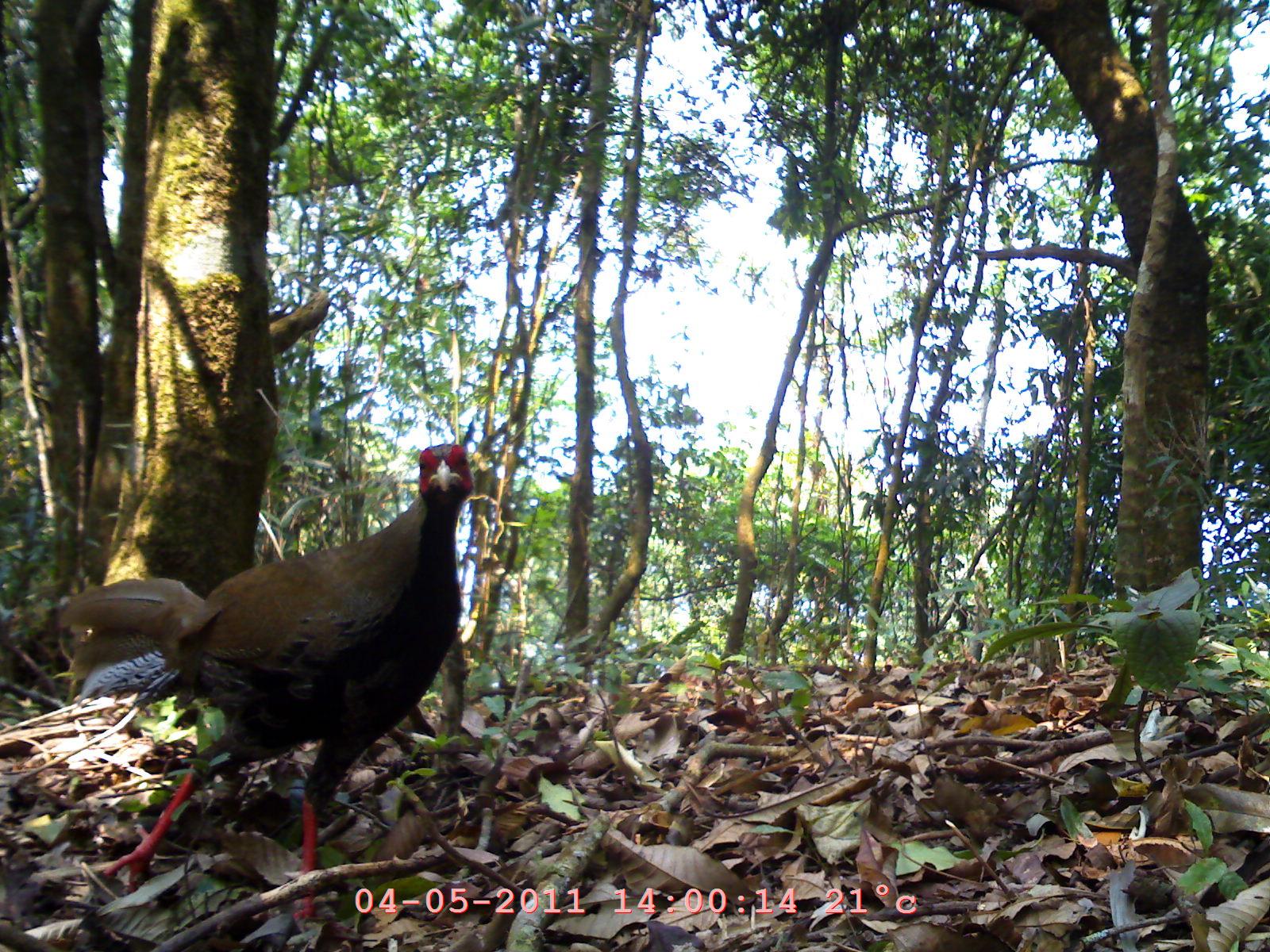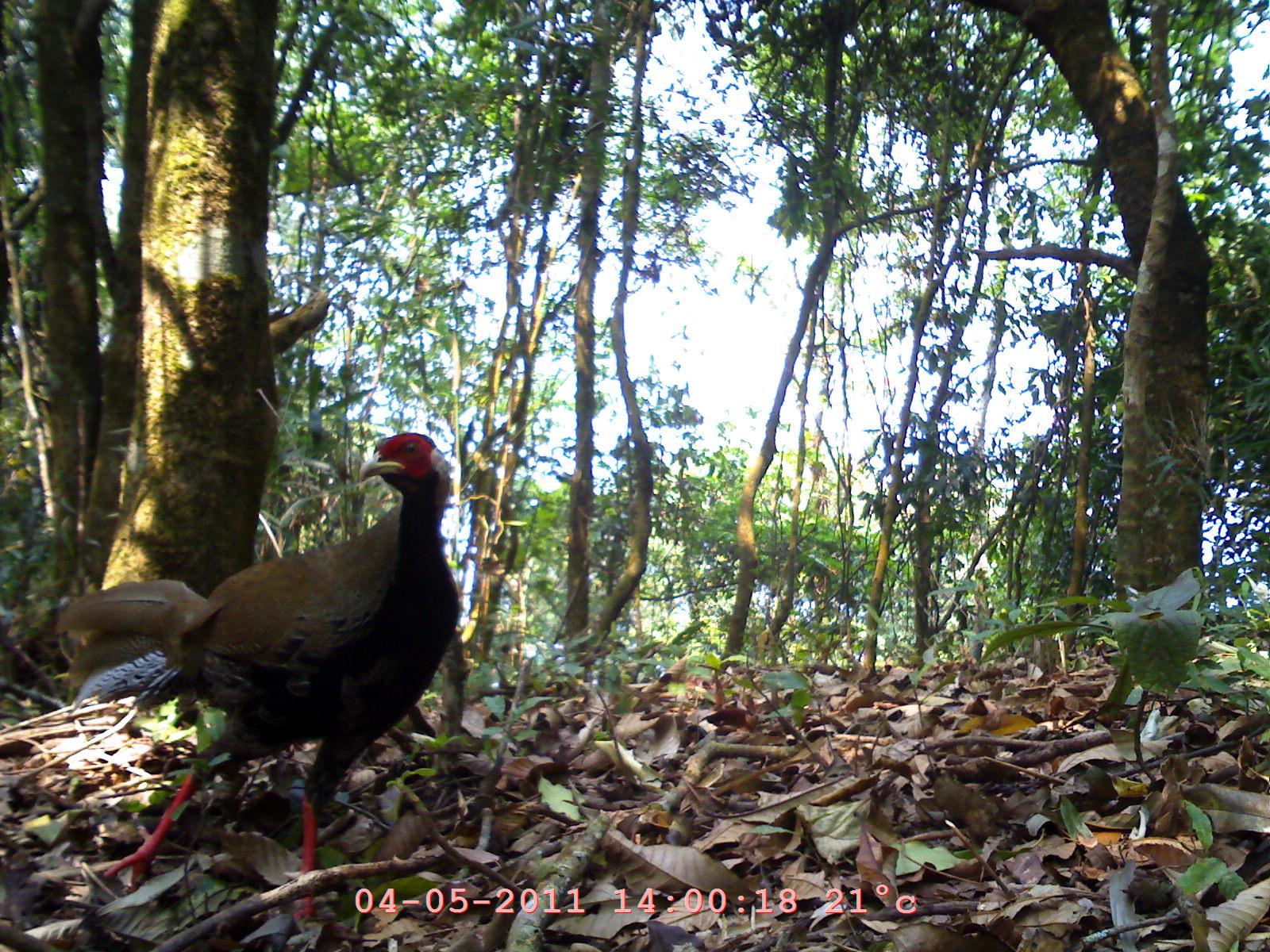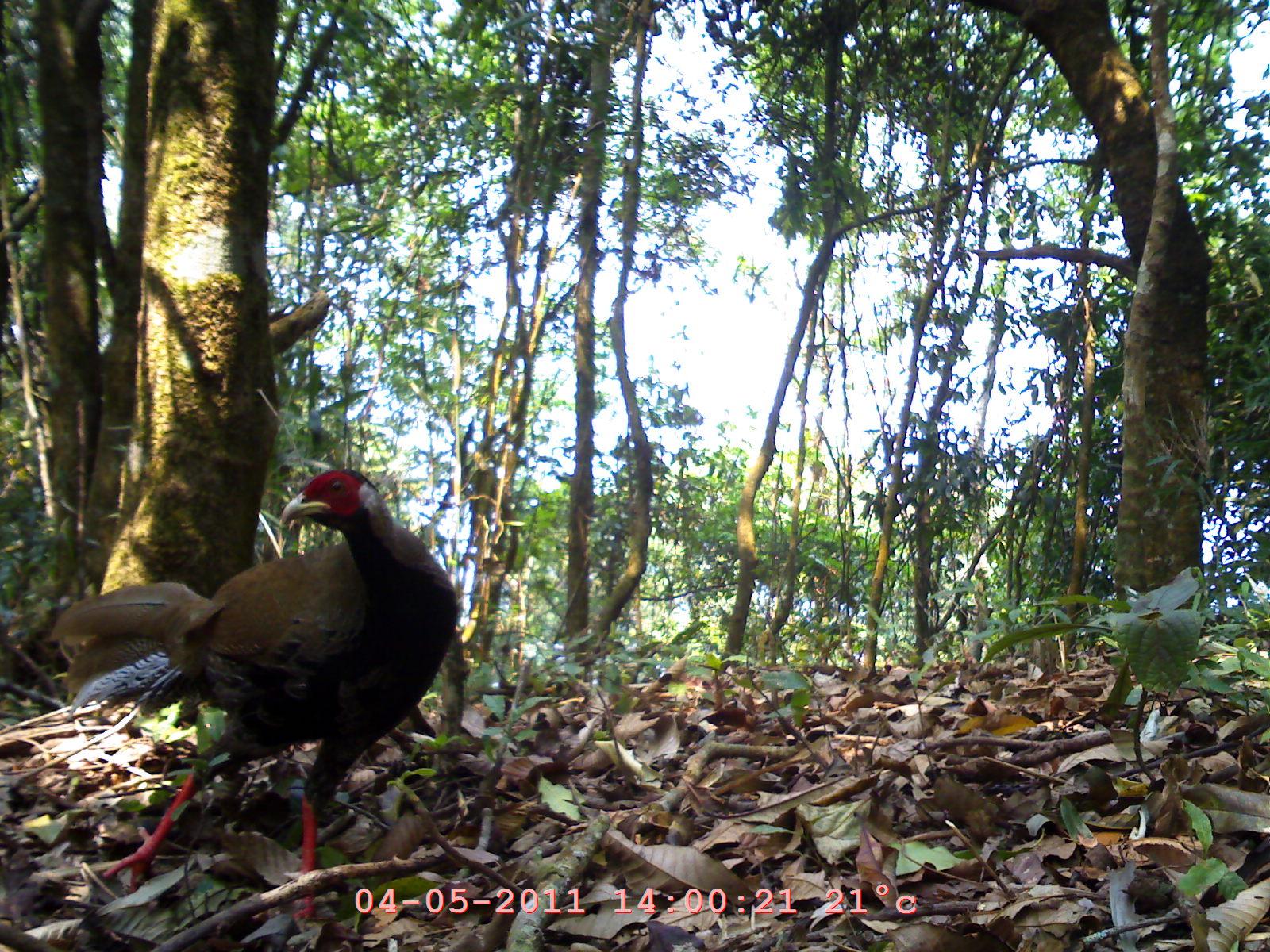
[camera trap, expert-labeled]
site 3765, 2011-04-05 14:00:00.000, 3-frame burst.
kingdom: Animalia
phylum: Chordata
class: Aves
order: Galliformes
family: Phasianidae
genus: Lophura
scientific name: Lophura nycthemera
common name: silver pheasant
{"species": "Lophura nycthemera (silver pheasant)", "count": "1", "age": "adult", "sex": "female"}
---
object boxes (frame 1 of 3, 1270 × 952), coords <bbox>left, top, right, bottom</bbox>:
lophura nycthemera: <bbox>49, 435, 478, 932</bbox>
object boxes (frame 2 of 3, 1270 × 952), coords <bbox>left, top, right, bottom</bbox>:
lophura nycthemera: <bbox>49, 421, 472, 927</bbox>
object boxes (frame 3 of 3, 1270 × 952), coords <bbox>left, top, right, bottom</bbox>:
lophura nycthemera: <bbox>48, 462, 463, 926</bbox>